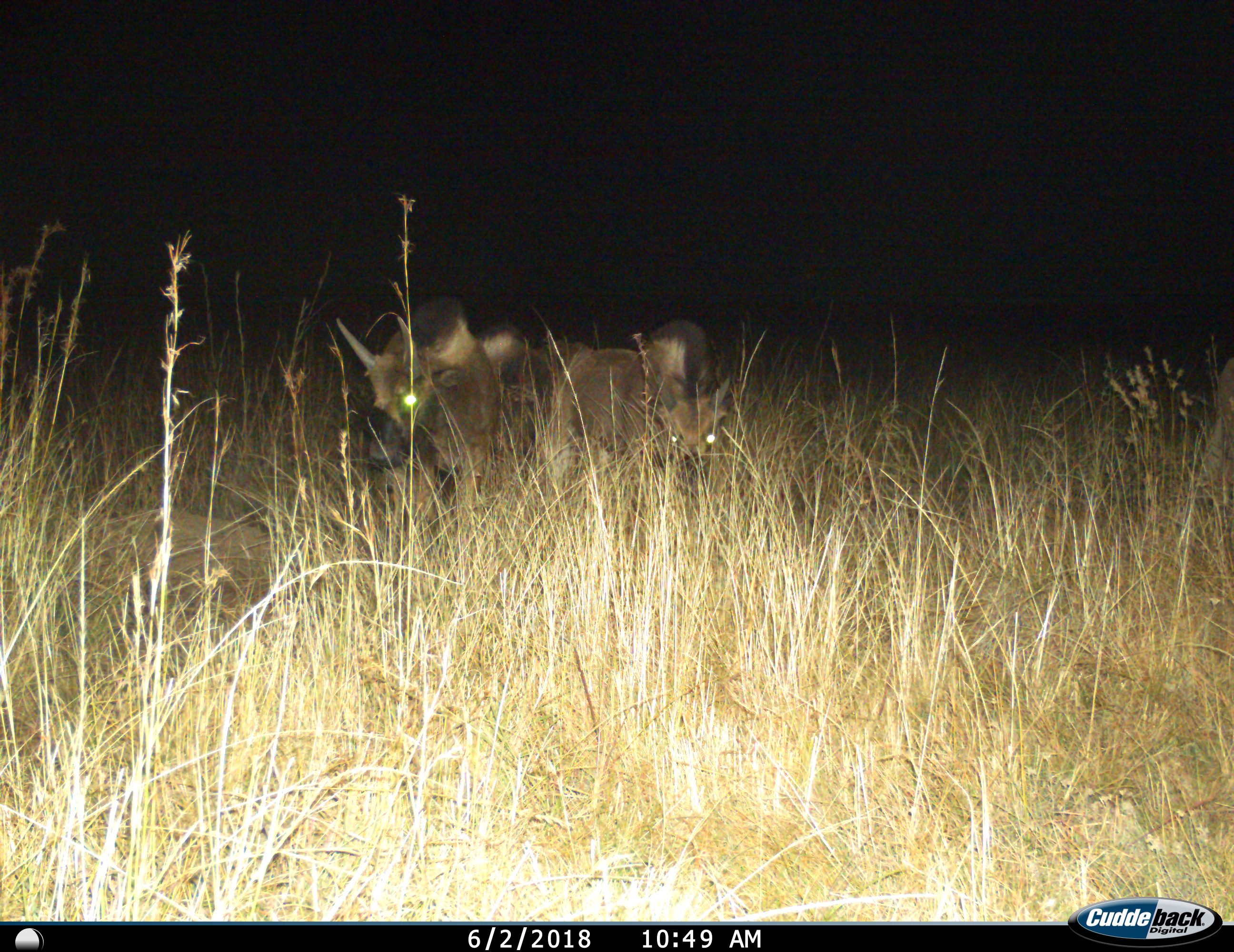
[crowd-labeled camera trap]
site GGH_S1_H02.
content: unidentified animal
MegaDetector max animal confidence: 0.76